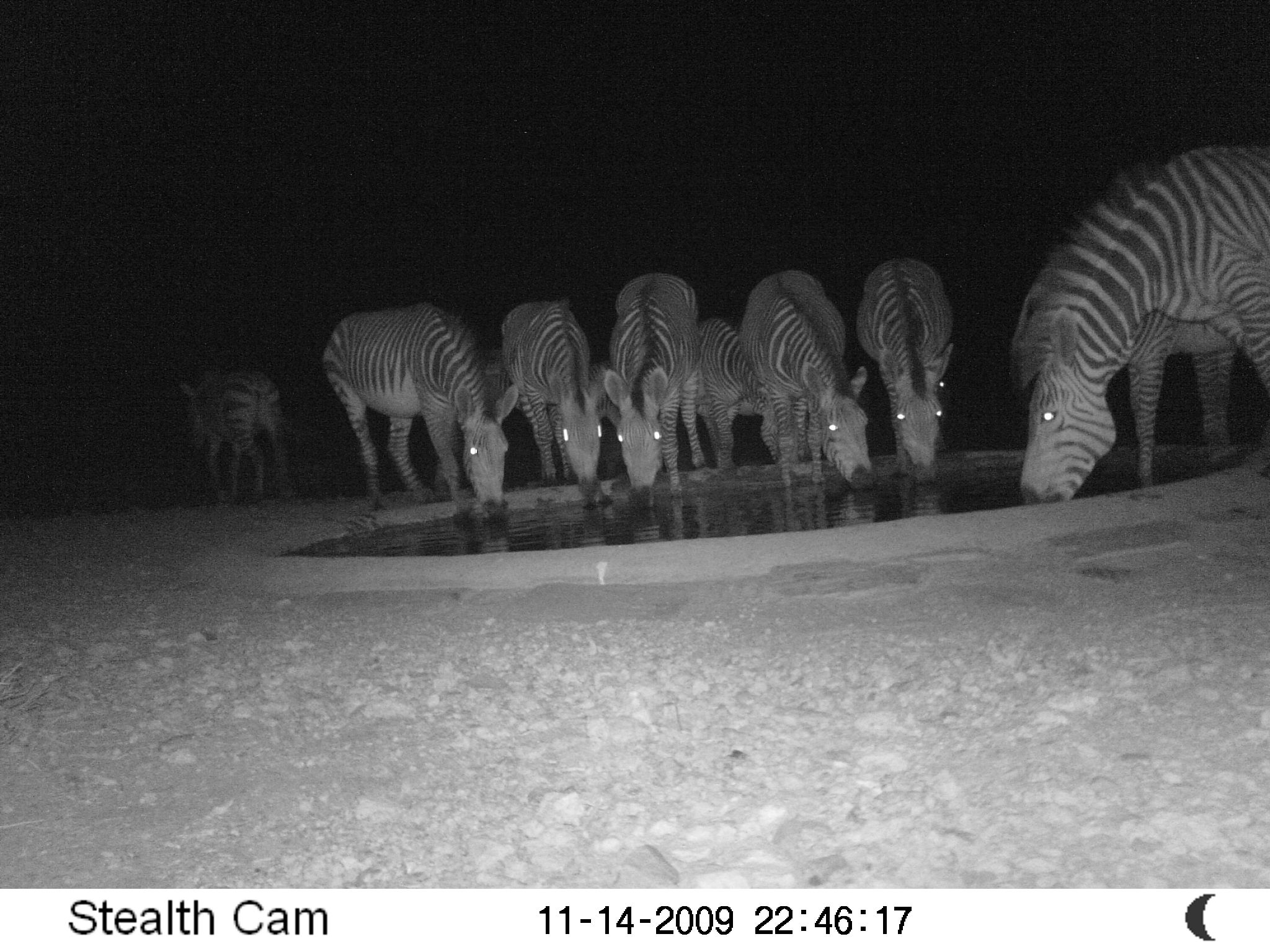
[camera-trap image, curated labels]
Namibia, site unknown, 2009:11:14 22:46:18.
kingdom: Animalia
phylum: Chordata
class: Mammalia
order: Perissodactyla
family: Equidae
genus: Equus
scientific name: Equus zebra hartmannae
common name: hartmann's mountain zebra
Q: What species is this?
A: Equus zebra hartmannae (hartmann's mountain zebra).